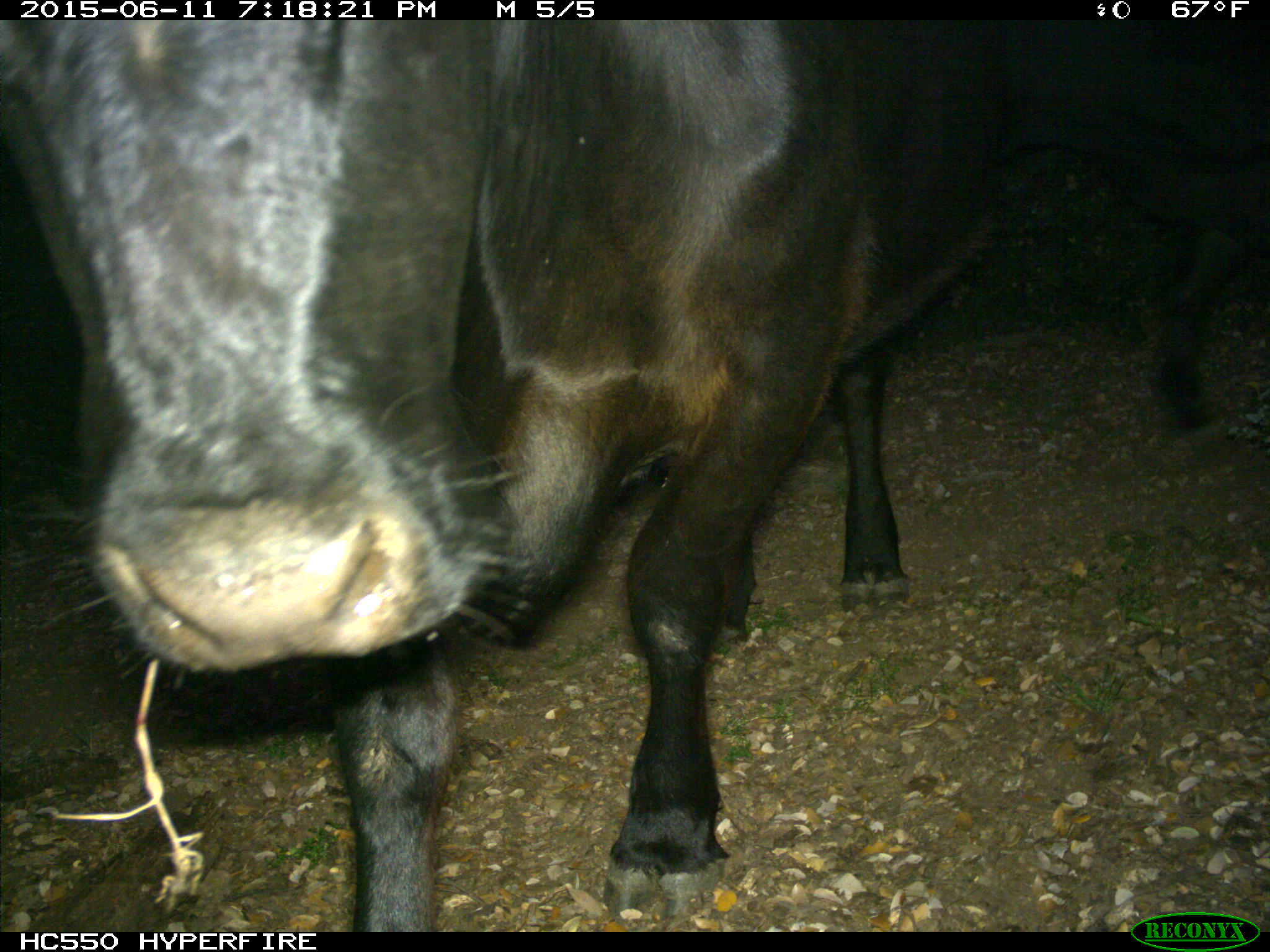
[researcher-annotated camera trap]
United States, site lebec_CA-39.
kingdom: Animalia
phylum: Chordata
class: Mammalia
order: Artiodactyla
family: Bovidae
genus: Bos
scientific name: Bos taurus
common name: domestic cow